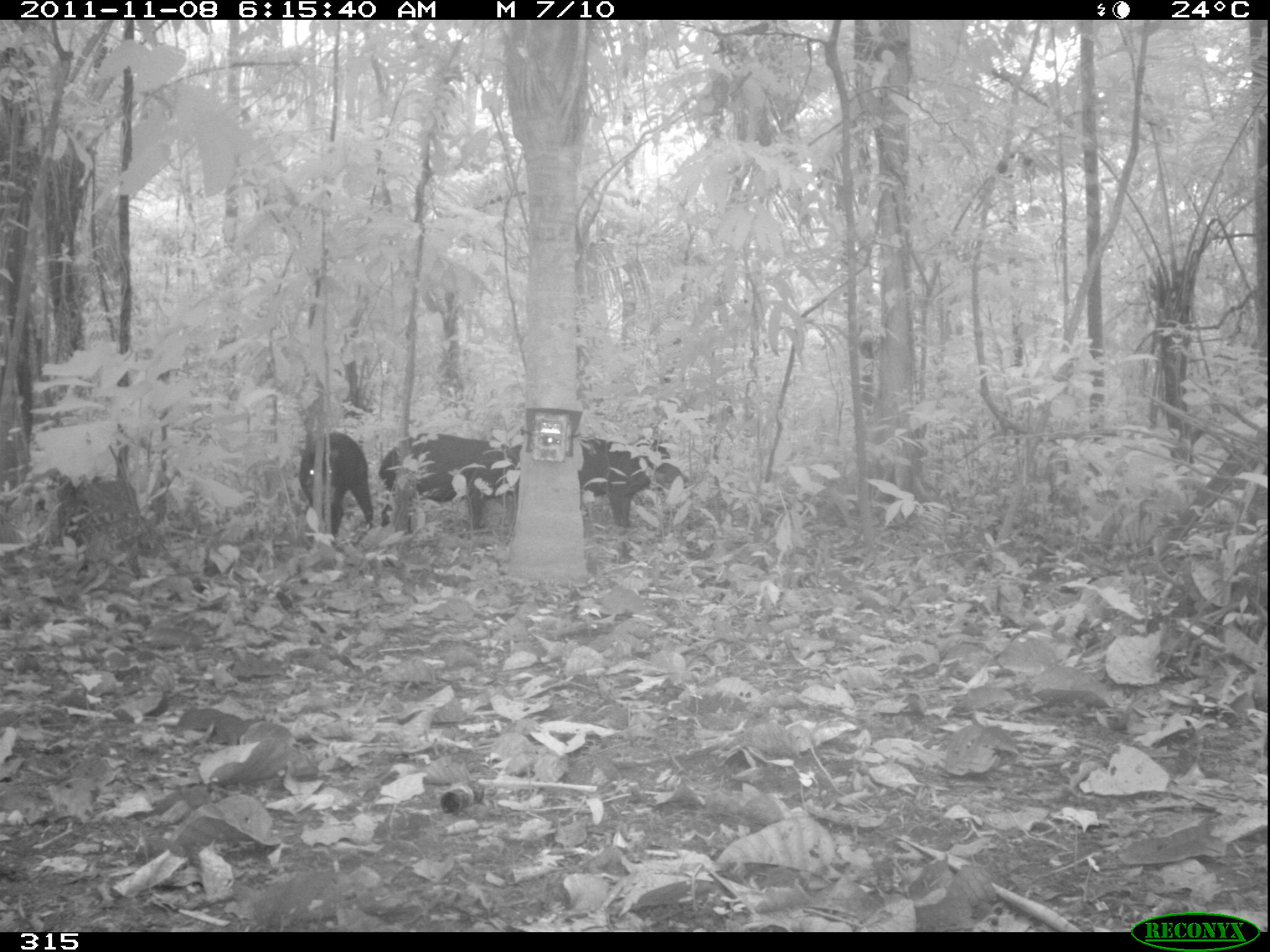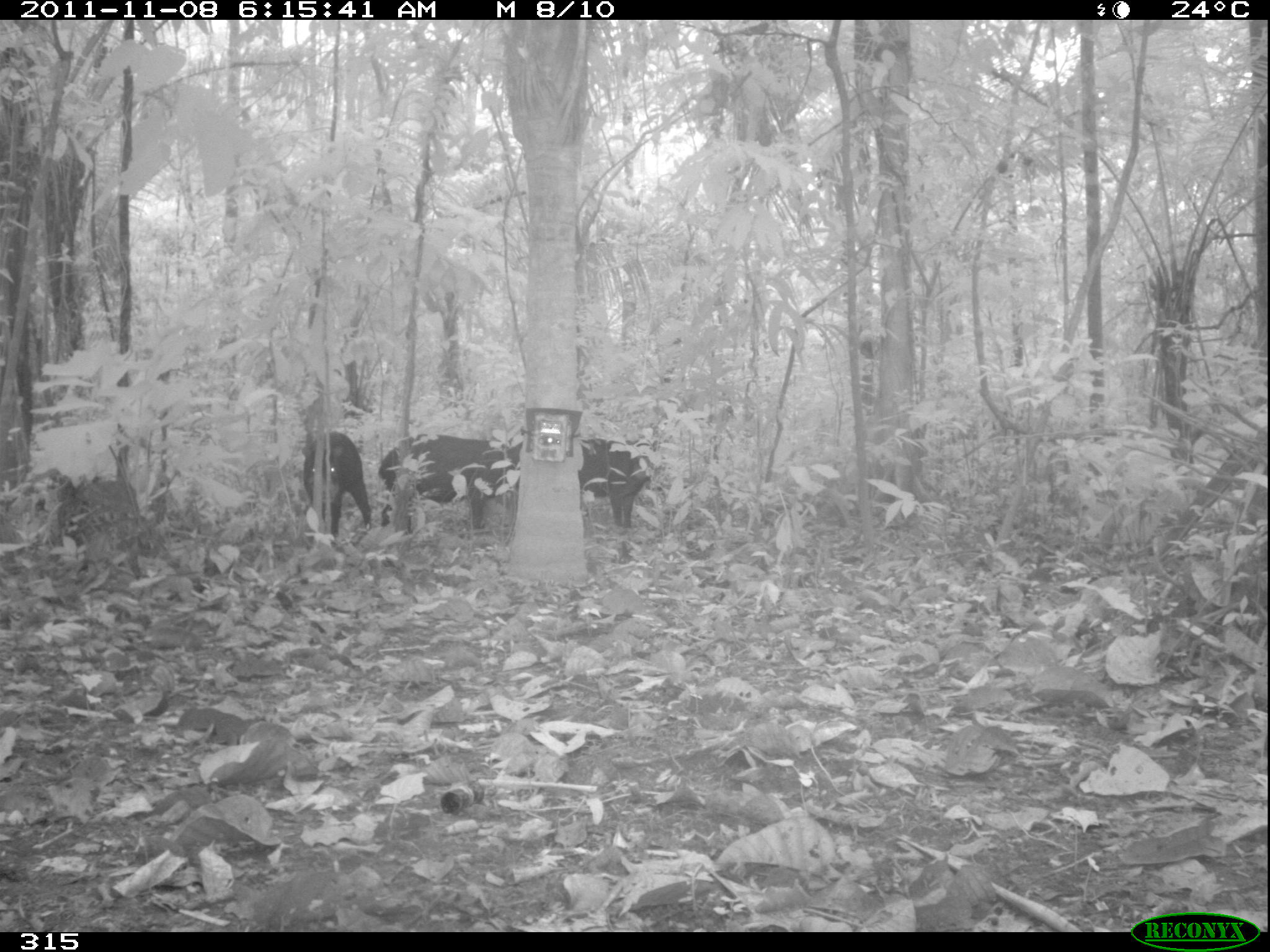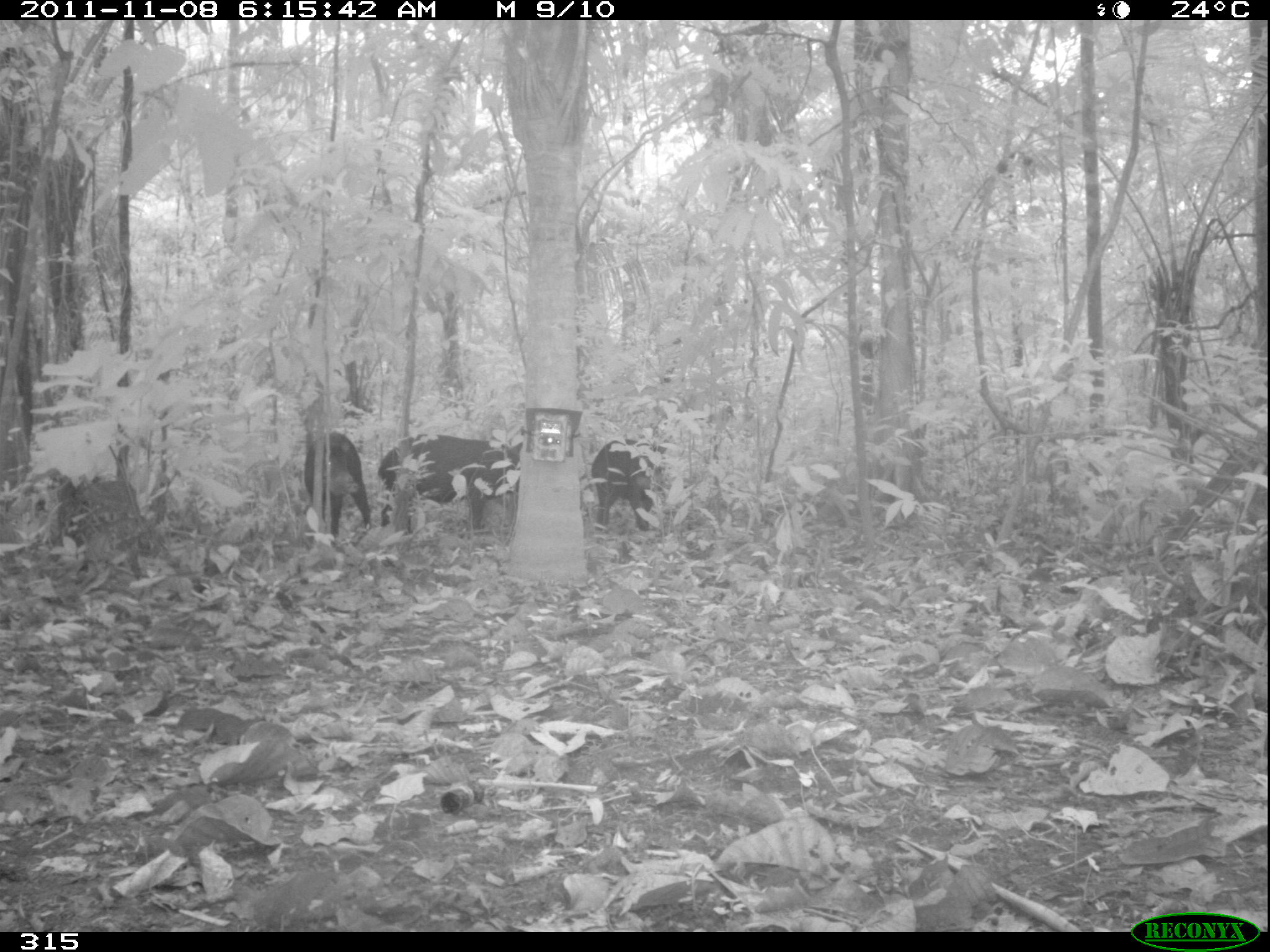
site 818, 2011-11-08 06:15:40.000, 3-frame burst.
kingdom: Animalia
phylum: Chordata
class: Mammalia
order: Artiodactyla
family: Tayassuidae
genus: Tayassu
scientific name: Tayassu pecari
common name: white-lipped peccary